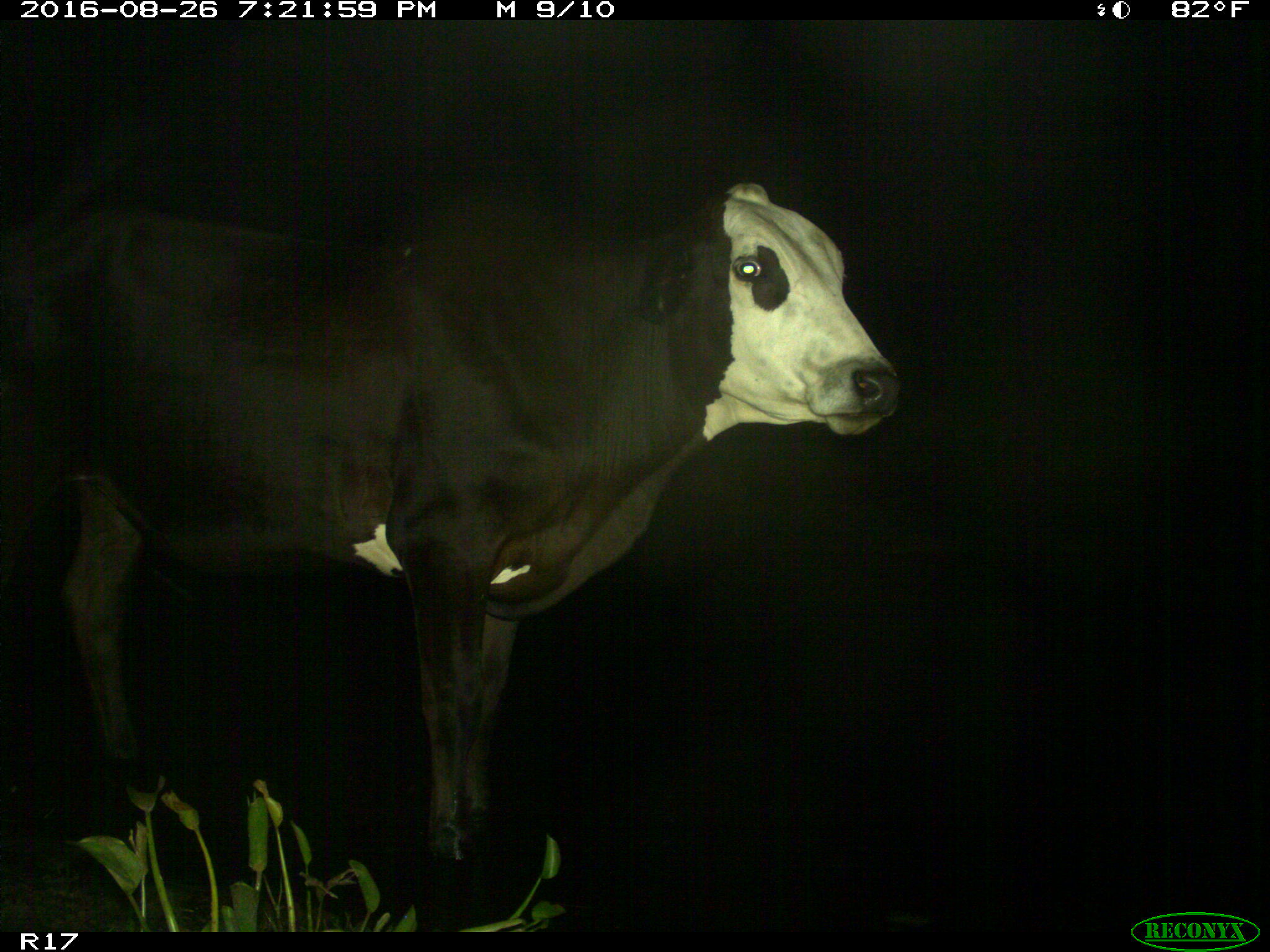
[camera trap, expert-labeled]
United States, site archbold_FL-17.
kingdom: Animalia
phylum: Chordata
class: Mammalia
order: Artiodactyla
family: Bovidae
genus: Bos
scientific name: Bos taurus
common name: domestic cow